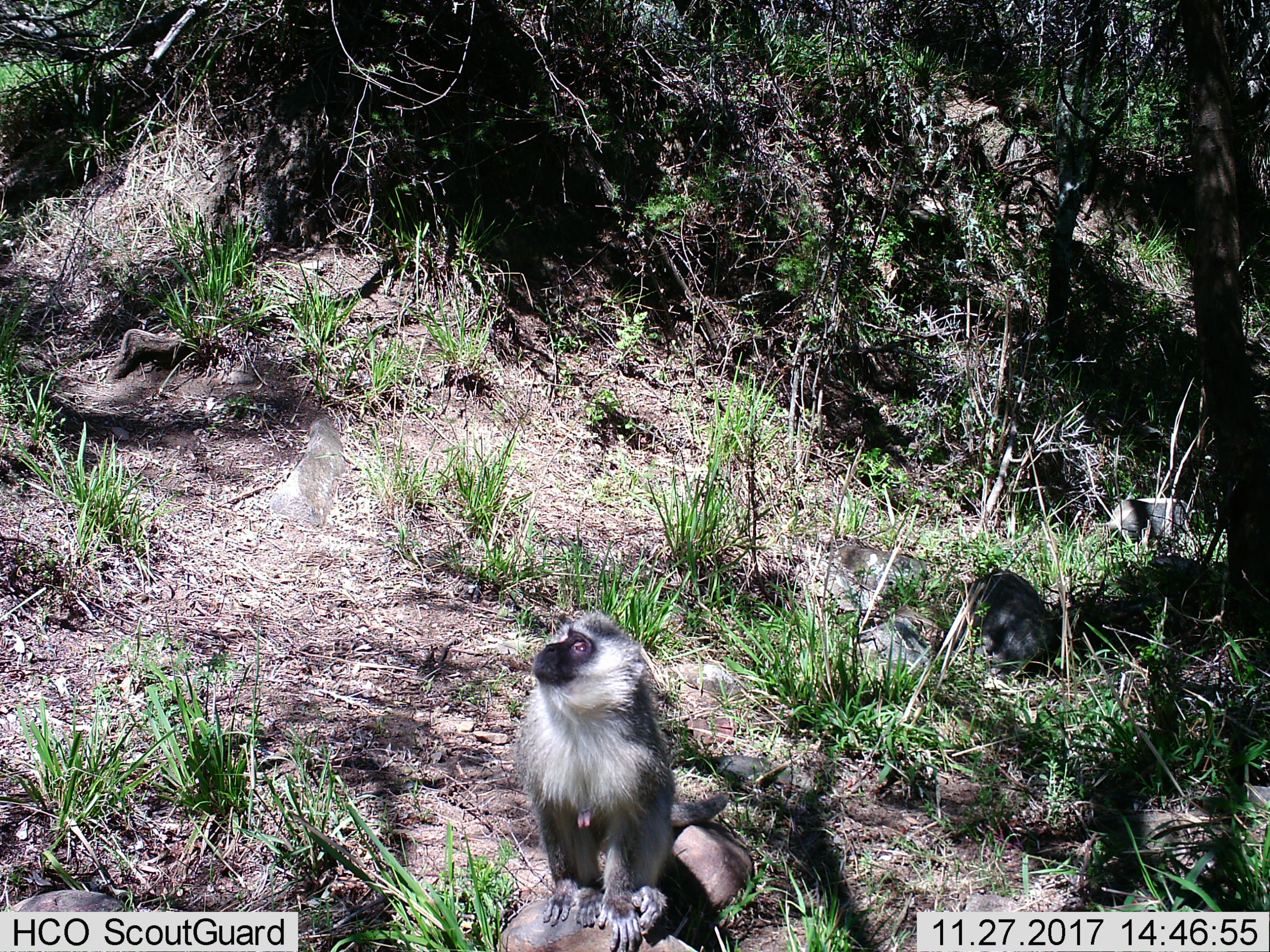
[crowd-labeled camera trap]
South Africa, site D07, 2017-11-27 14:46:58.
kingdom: Animalia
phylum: Chordata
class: Mammalia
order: Primates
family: Cercopithecidae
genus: Chlorocebus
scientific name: Chlorocebus pygerythrus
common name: vervet monkey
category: monkeyvervet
Monkeyvervet (vervet monkey) (Chlorocebus pygerythrus), count 1. Behavior (volunteer vote fractions): standing 25%, resting 75%, moving 0%, interacting 0%. Young present (vote fraction): 12%. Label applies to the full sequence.